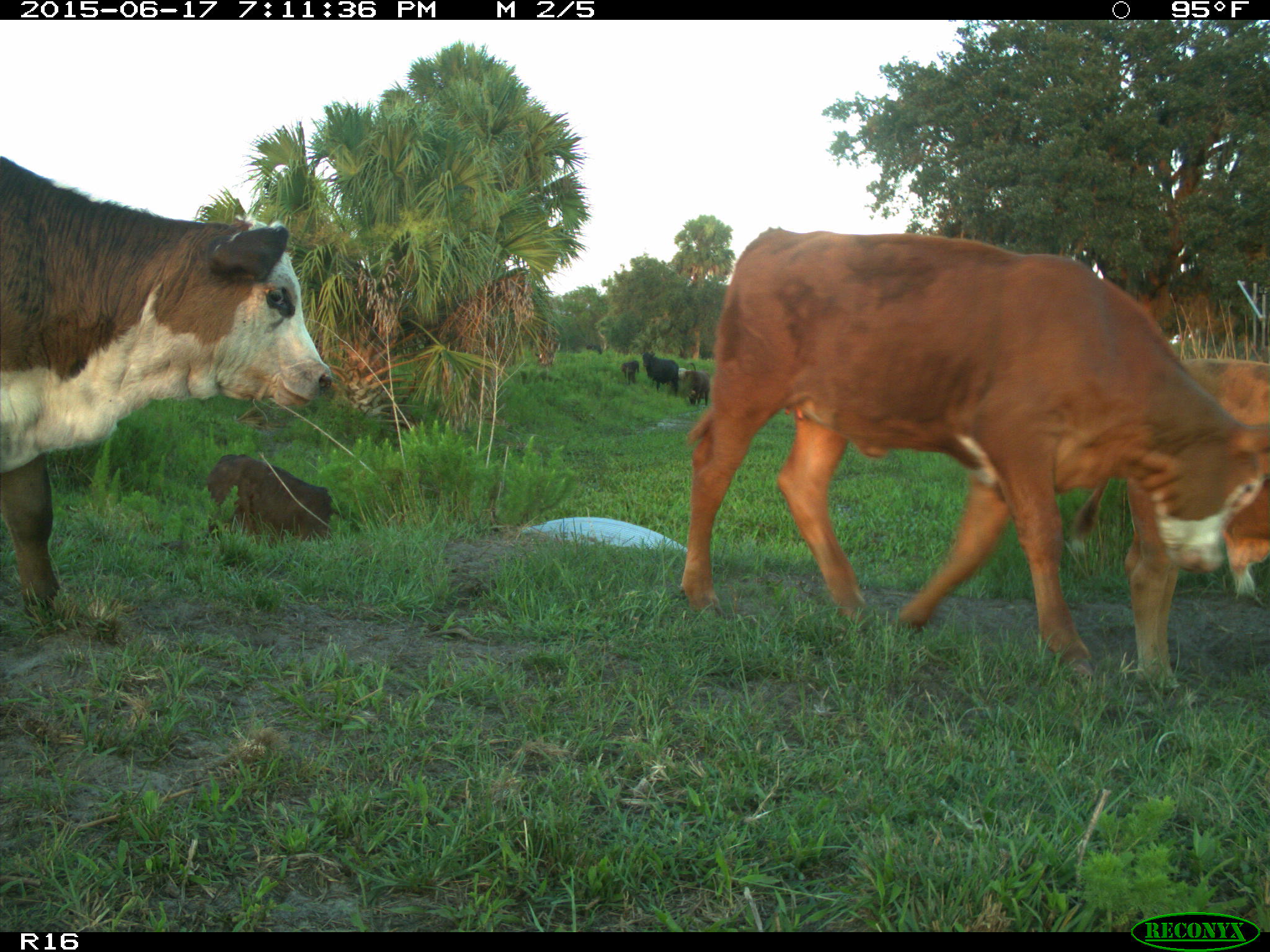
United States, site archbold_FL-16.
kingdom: Animalia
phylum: Chordata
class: Mammalia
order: Artiodactyla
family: Bovidae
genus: Bos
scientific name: Bos taurus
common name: domestic cow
Bos taurus (domestic cow).